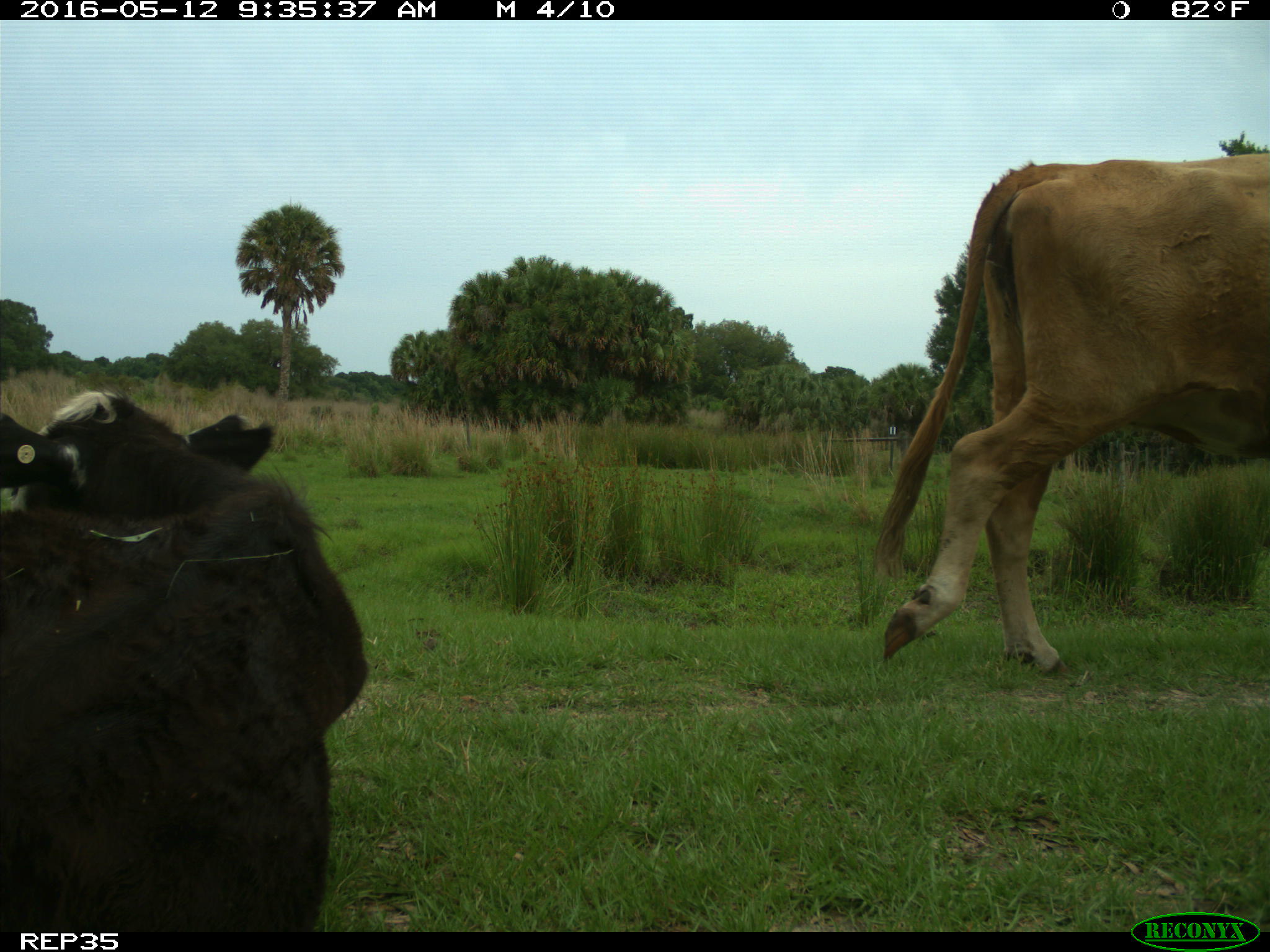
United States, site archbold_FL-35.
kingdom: Animalia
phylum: Chordata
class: Mammalia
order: Artiodactyla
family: Bovidae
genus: Bos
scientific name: Bos taurus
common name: domestic cow